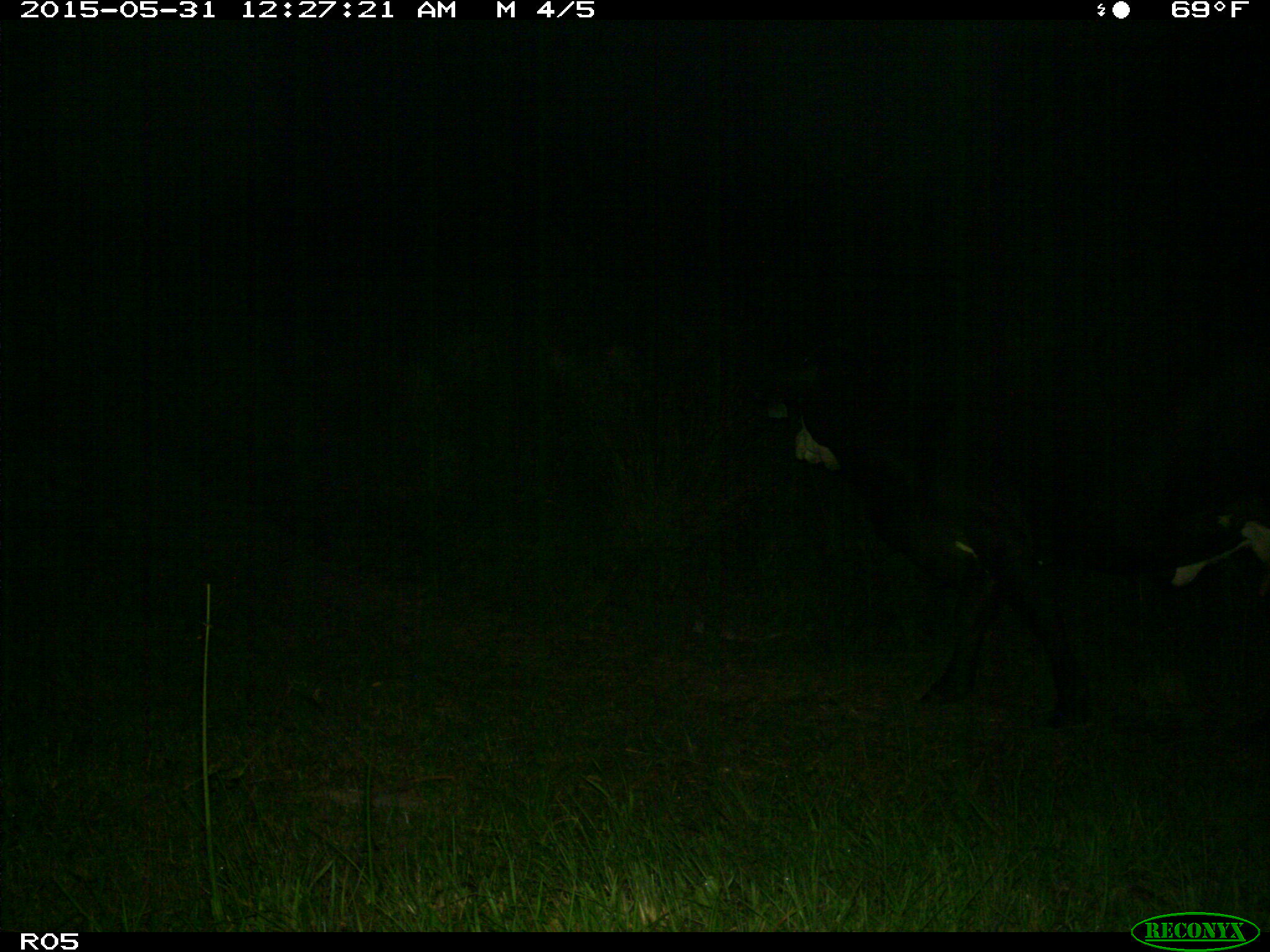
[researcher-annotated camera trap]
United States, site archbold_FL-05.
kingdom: Animalia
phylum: Chordata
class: Mammalia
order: Artiodactyla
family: Bovidae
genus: Bos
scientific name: Bos taurus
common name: domestic cow